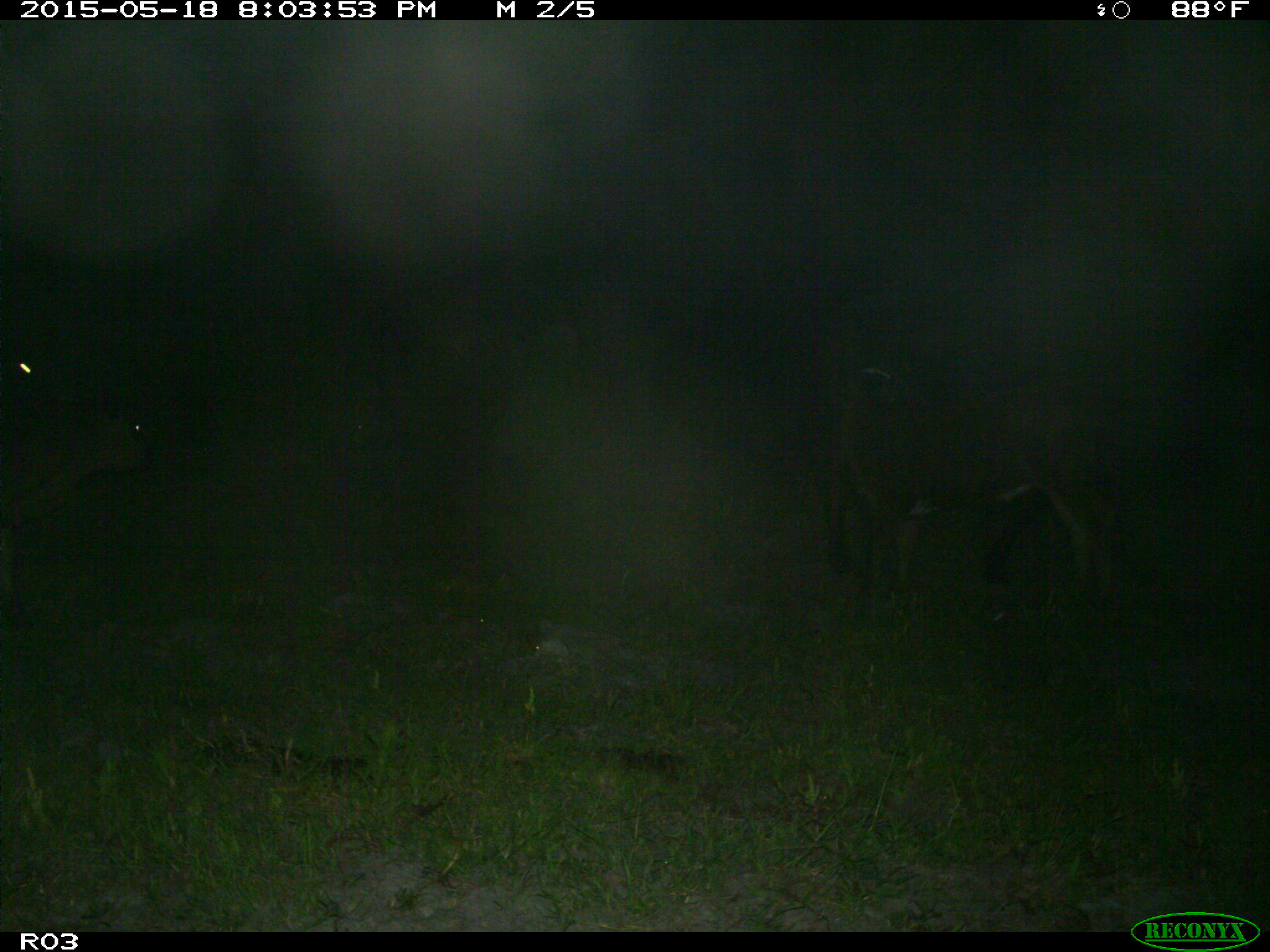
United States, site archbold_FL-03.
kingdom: Animalia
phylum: Chordata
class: Mammalia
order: Artiodactyla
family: Bovidae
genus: Bos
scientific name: Bos taurus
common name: domestic cow